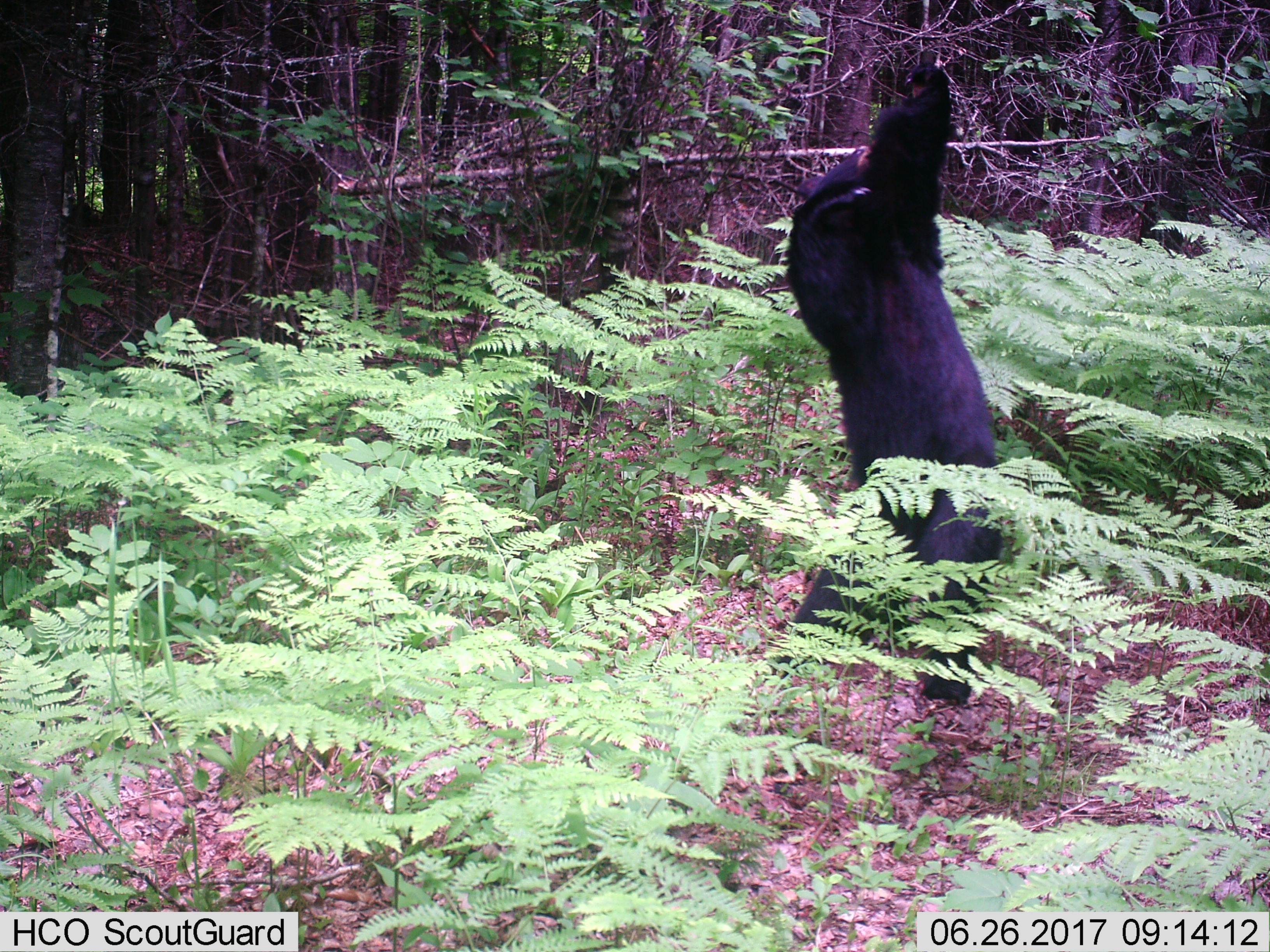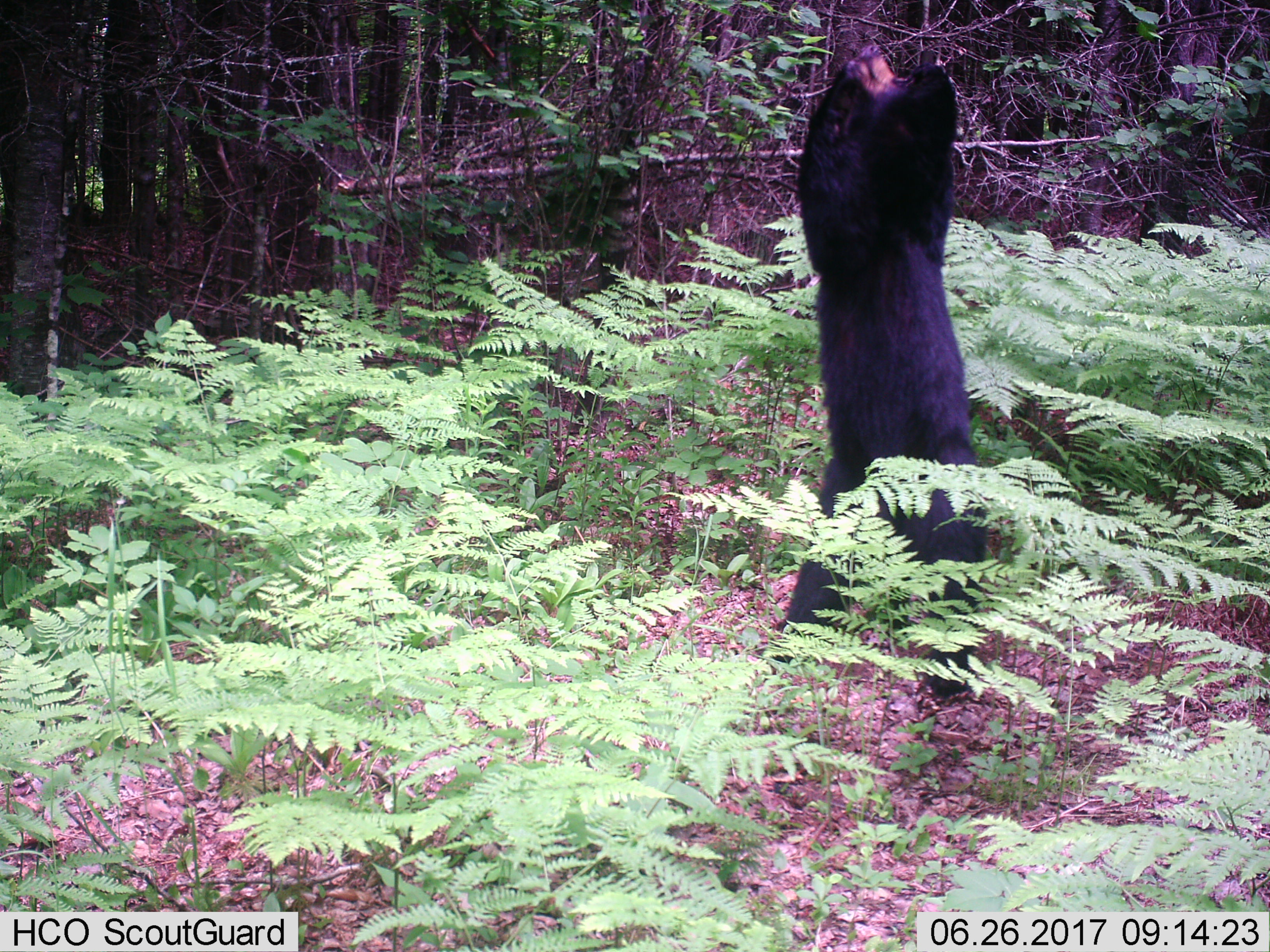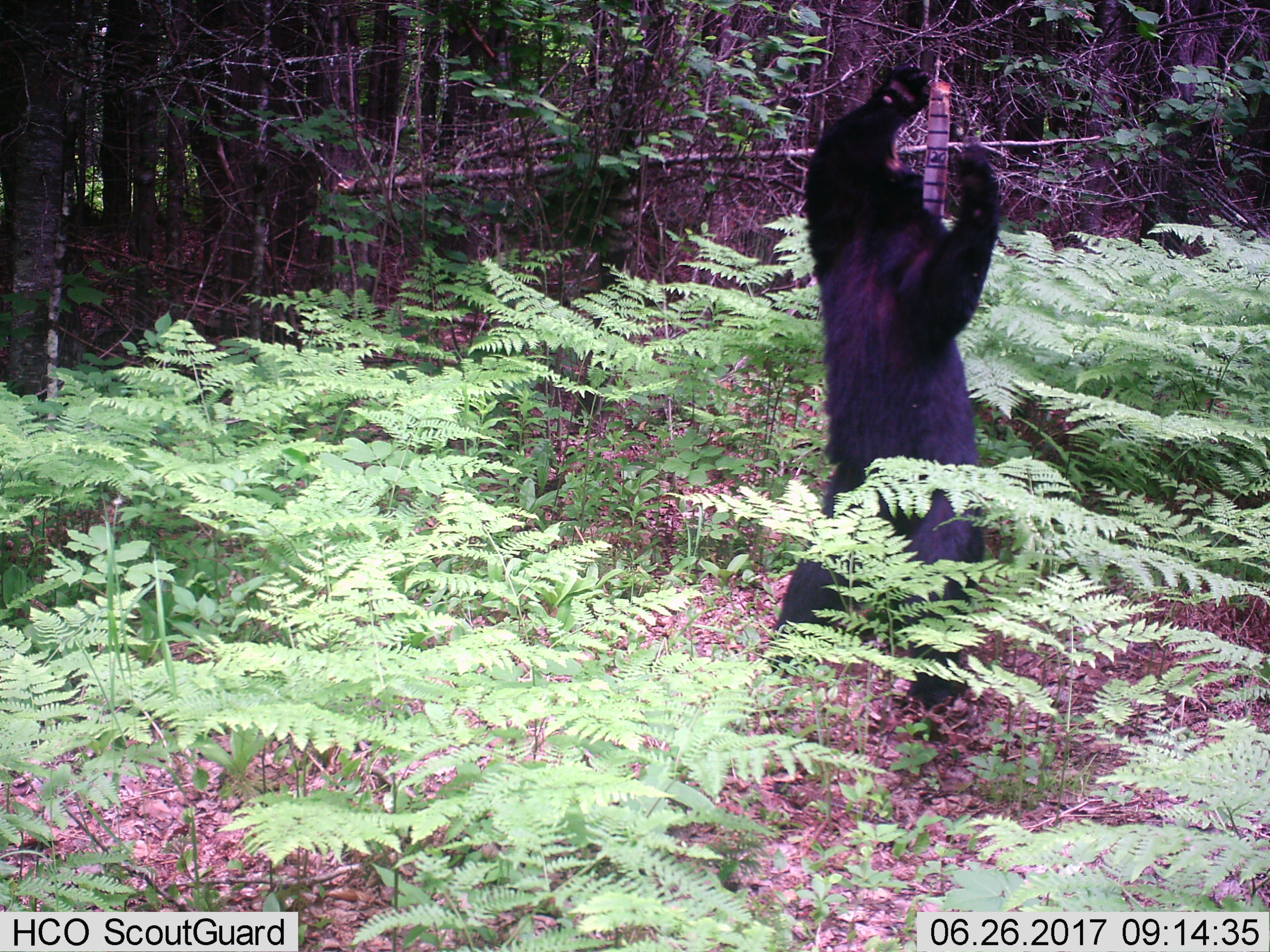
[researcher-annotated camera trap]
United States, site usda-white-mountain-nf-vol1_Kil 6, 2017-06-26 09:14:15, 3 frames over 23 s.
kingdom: Animalia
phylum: Chordata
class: Mammalia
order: Carnivora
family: Ursidae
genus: Ursus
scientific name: Ursus americanus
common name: black bear